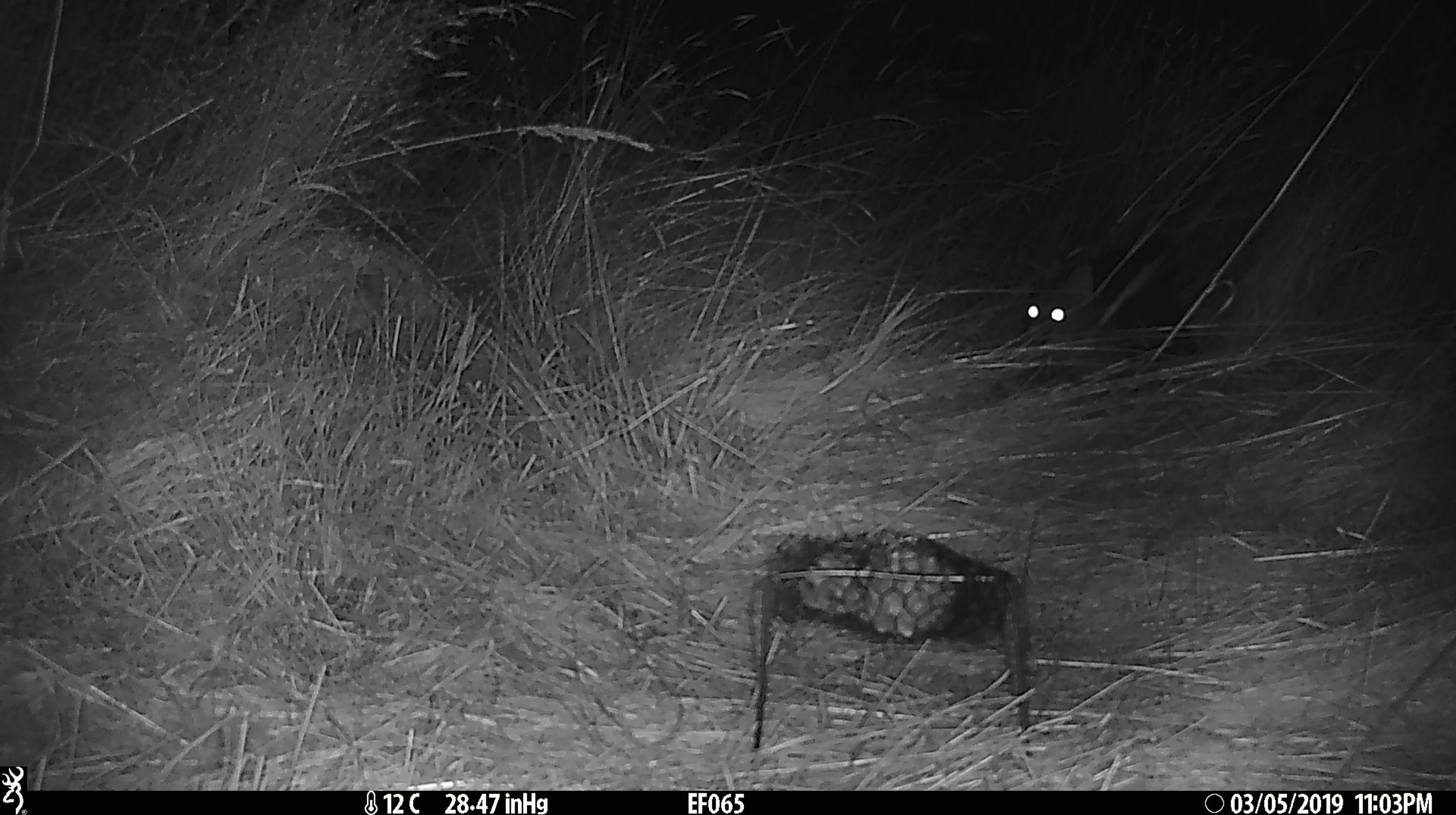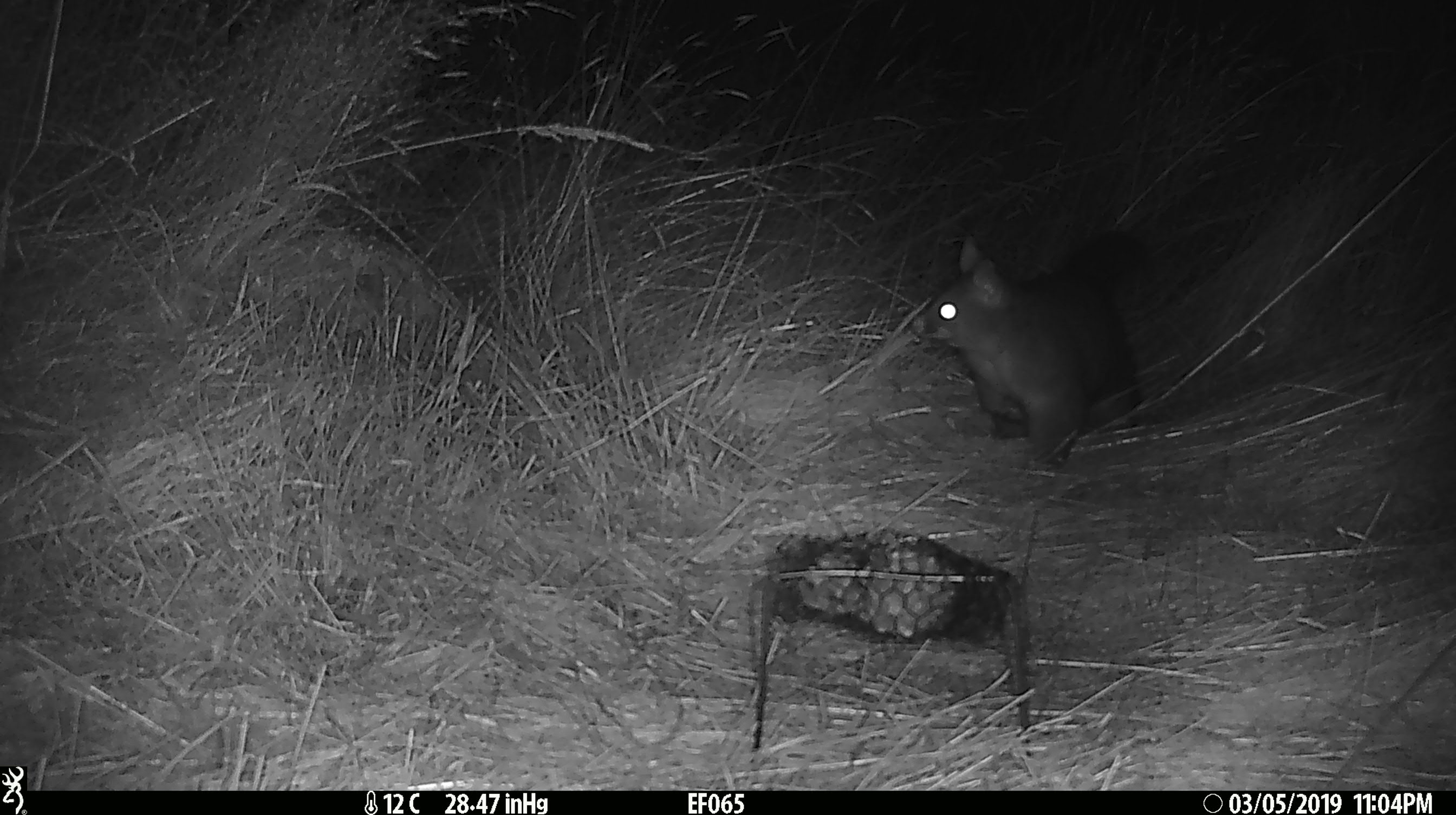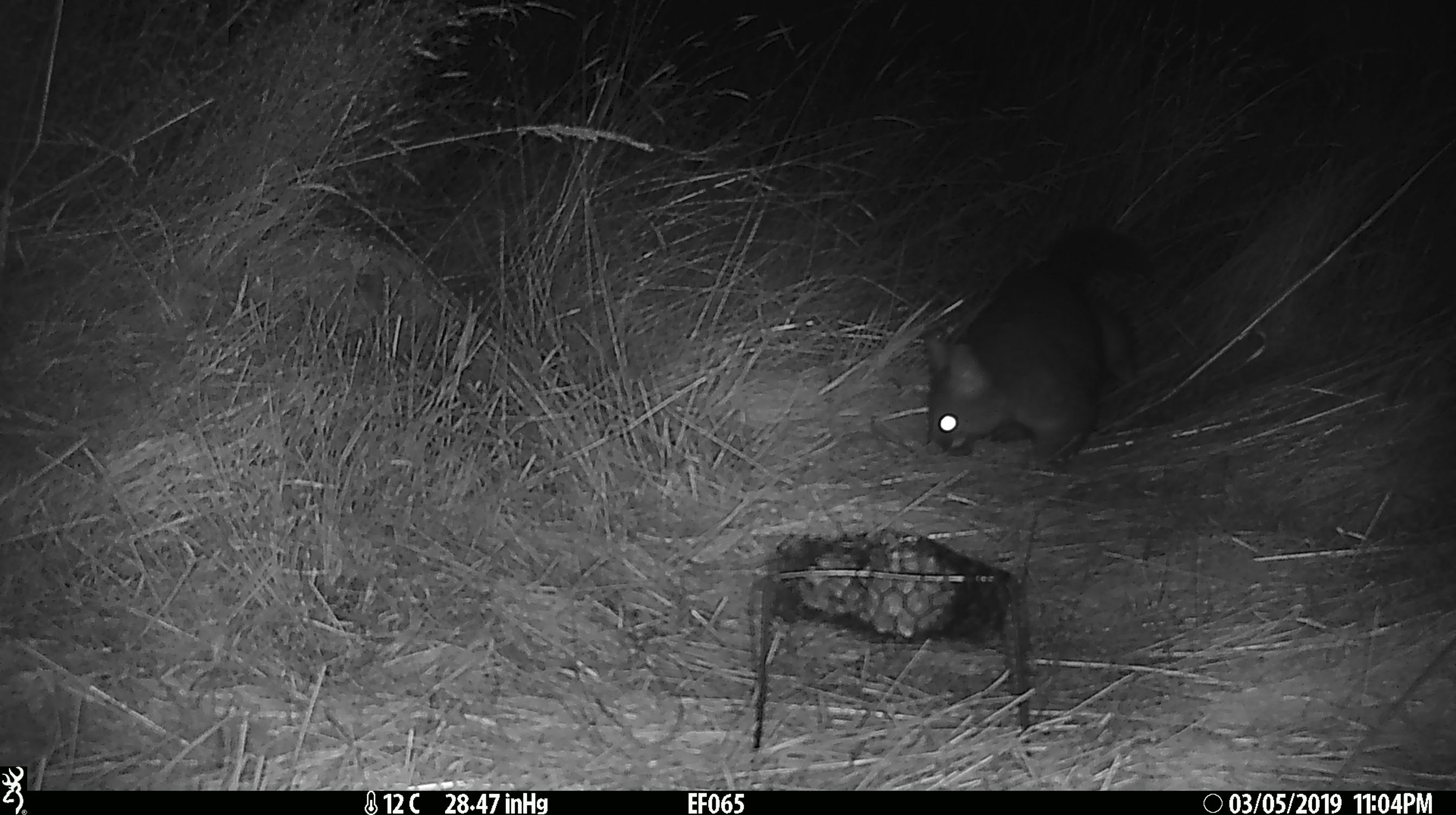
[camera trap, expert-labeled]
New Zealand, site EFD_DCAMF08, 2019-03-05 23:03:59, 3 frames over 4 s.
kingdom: Animalia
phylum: Chordata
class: Mammalia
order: Diprotodontia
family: Phalangeridae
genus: Trichosurus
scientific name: Trichosurus vulpecula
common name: common brushtail possum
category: possum